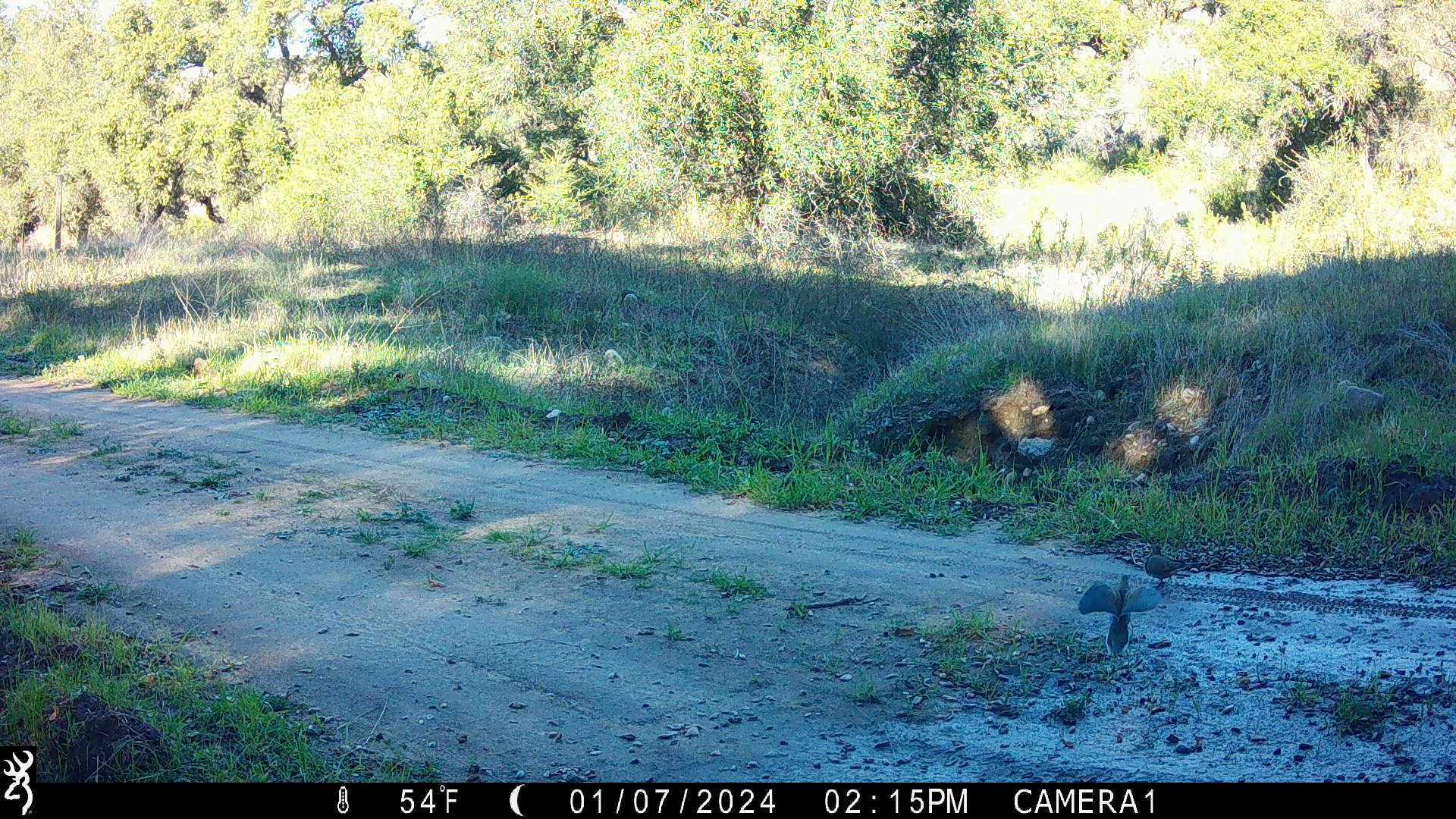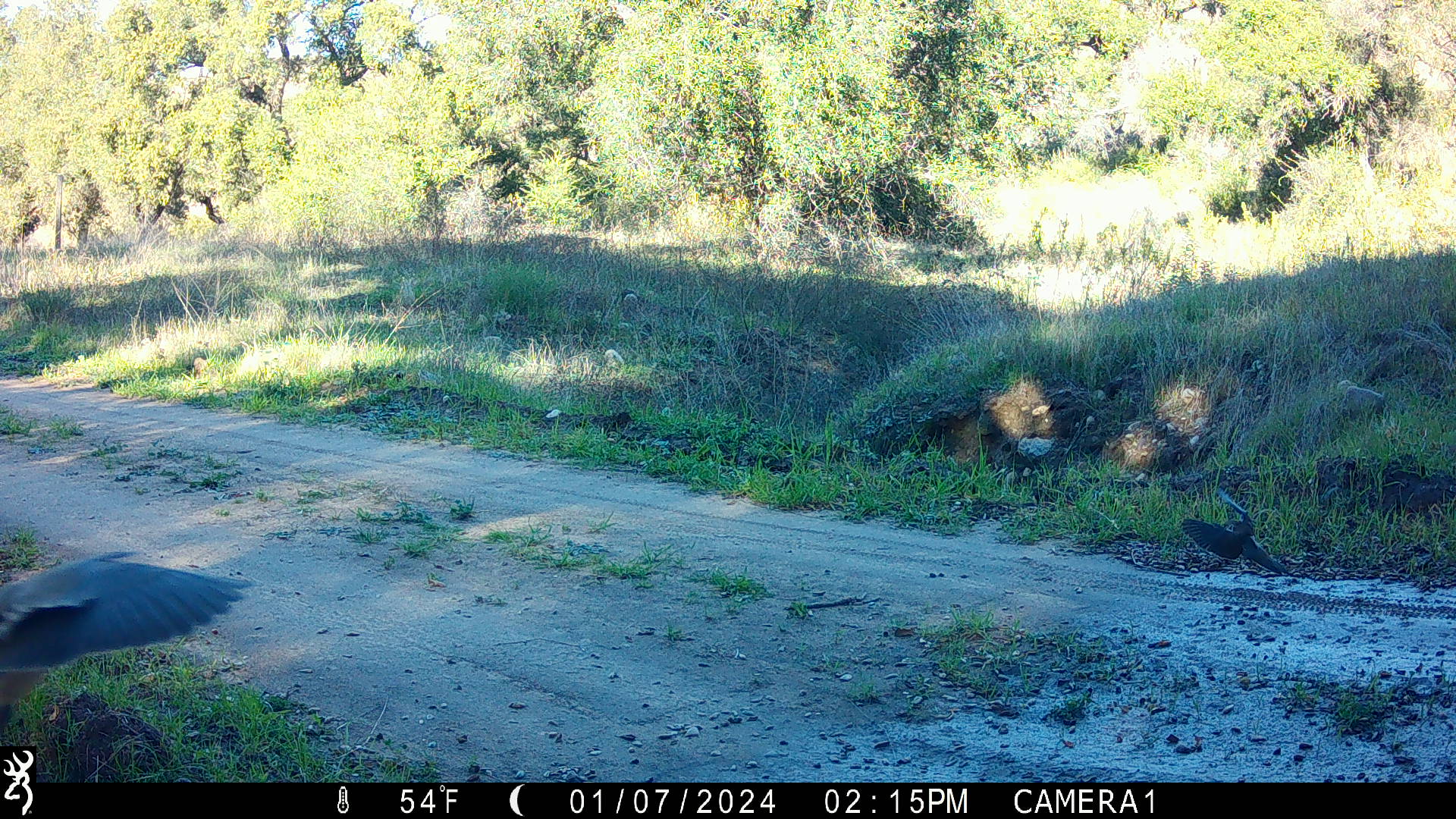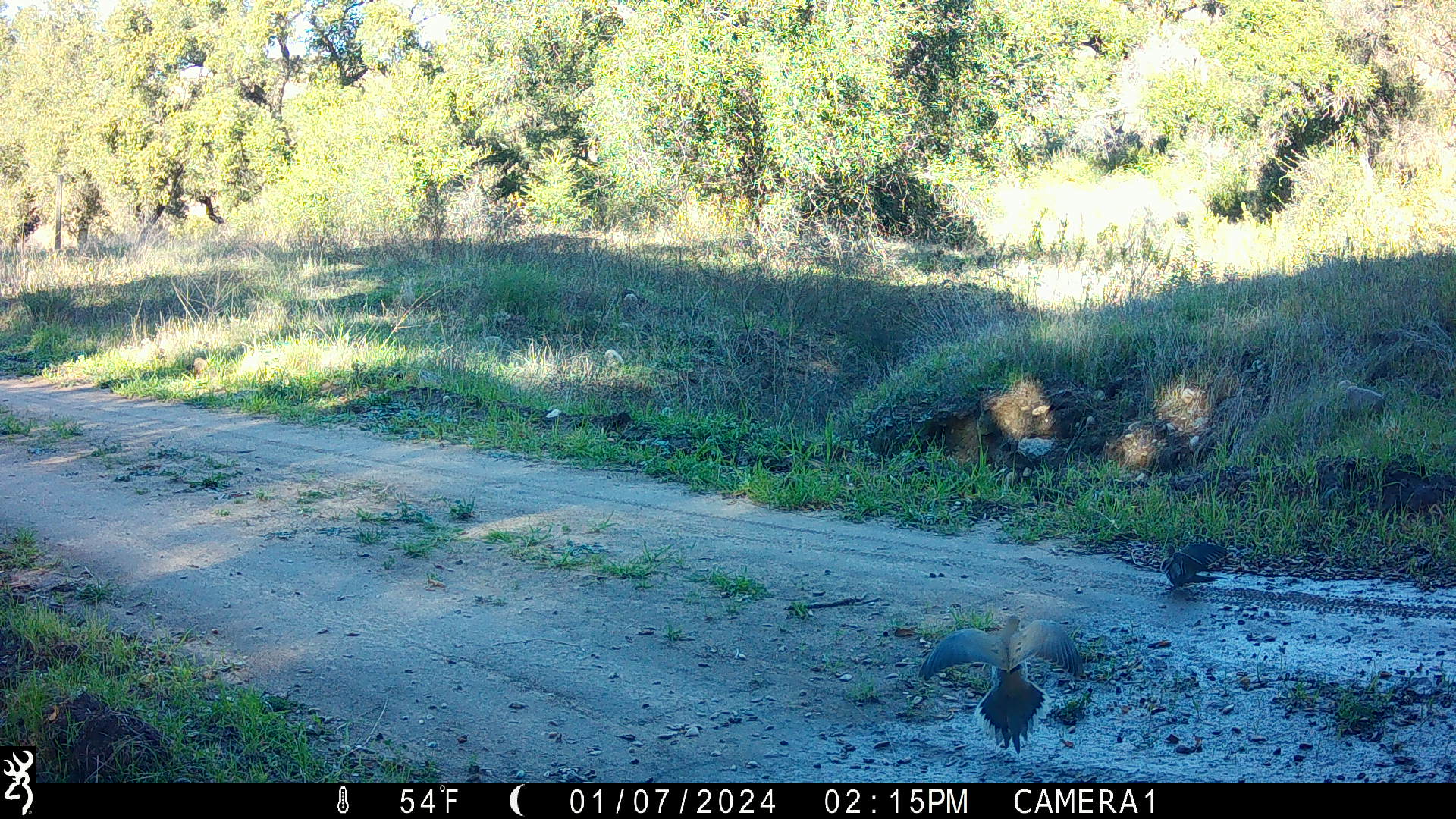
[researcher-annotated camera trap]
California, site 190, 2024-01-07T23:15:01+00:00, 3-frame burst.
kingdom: Animalia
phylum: Chordata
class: Aves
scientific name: Aves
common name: bird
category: unknown bird